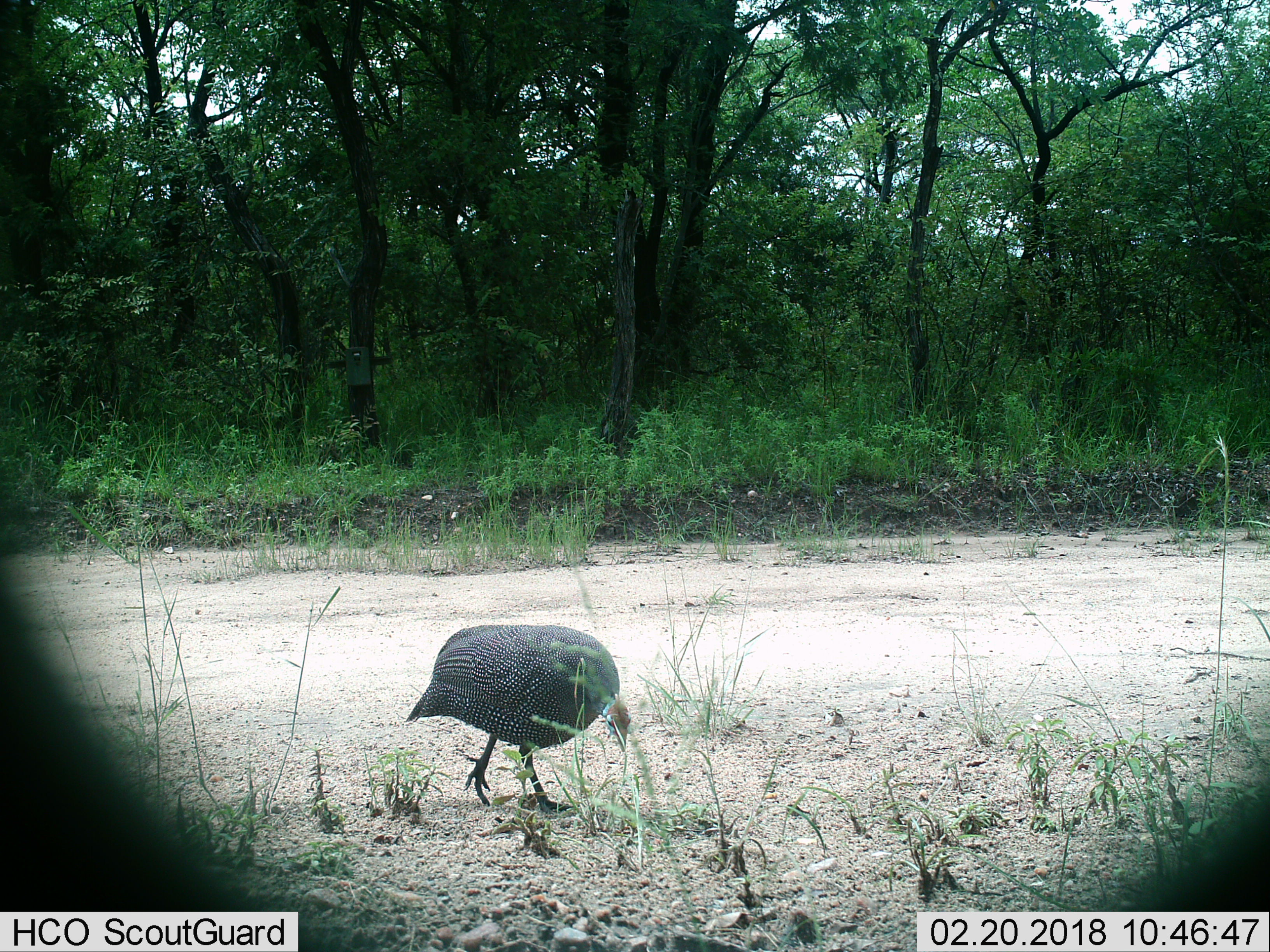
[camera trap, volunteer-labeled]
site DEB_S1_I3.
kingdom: Animalia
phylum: Chordata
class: Aves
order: Galliformes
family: Numididae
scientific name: Numididae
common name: guineafowl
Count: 1.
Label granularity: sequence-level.